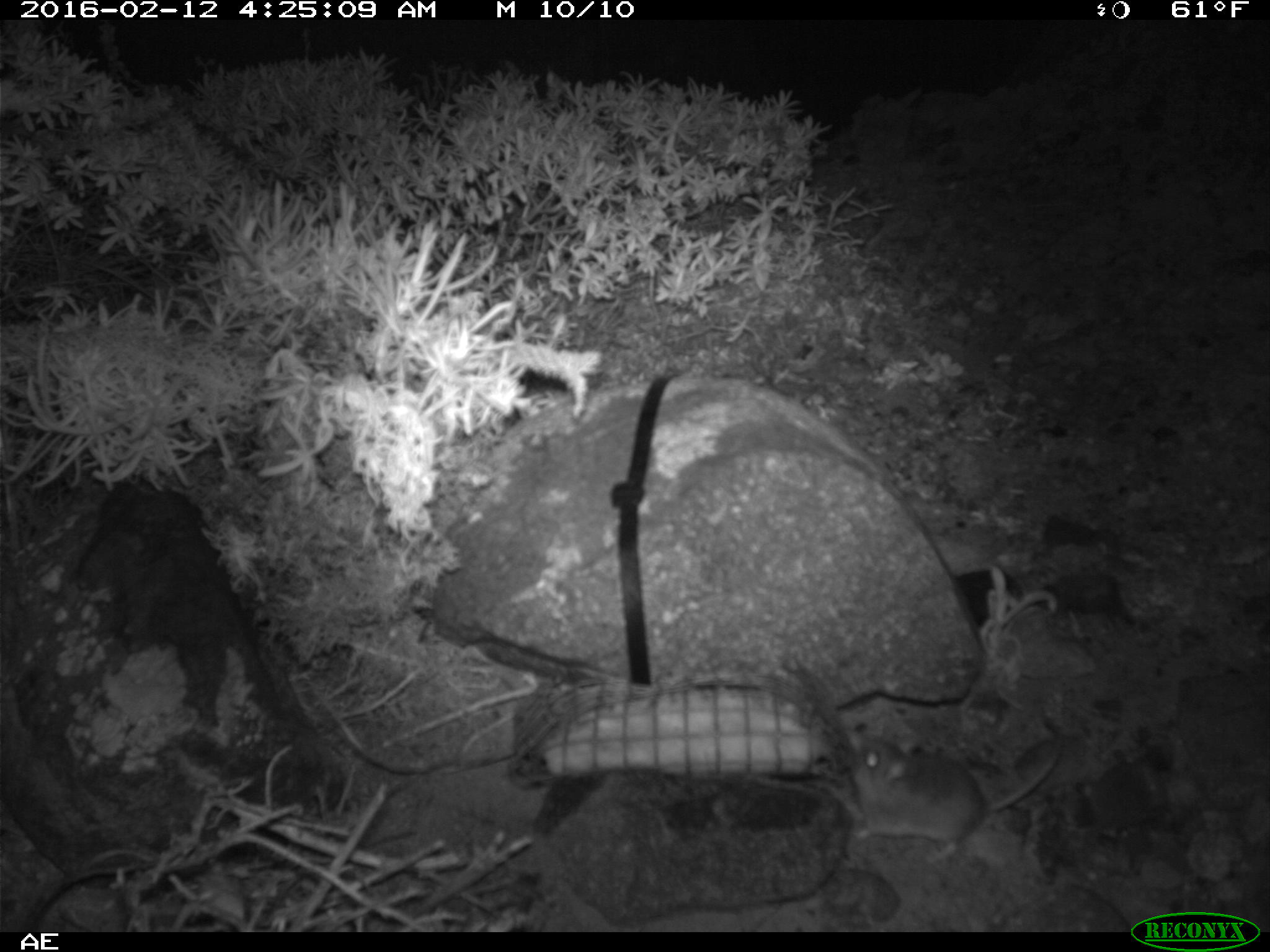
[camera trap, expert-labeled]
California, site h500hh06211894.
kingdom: Animalia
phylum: Chordata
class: Mammalia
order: Rodentia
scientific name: Rodentia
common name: rodent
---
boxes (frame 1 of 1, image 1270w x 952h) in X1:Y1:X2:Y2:
rodent: 845:717:1065:864